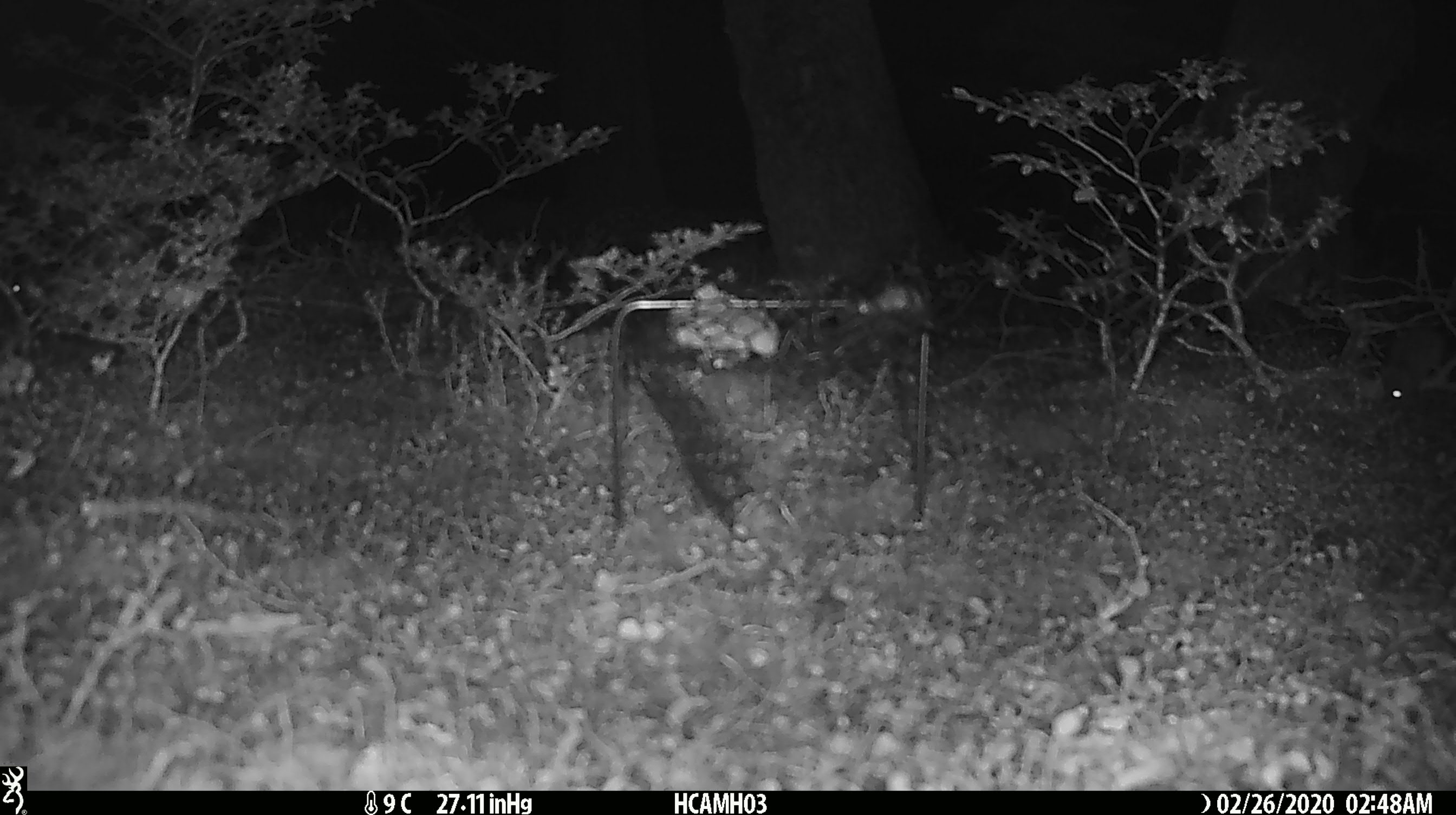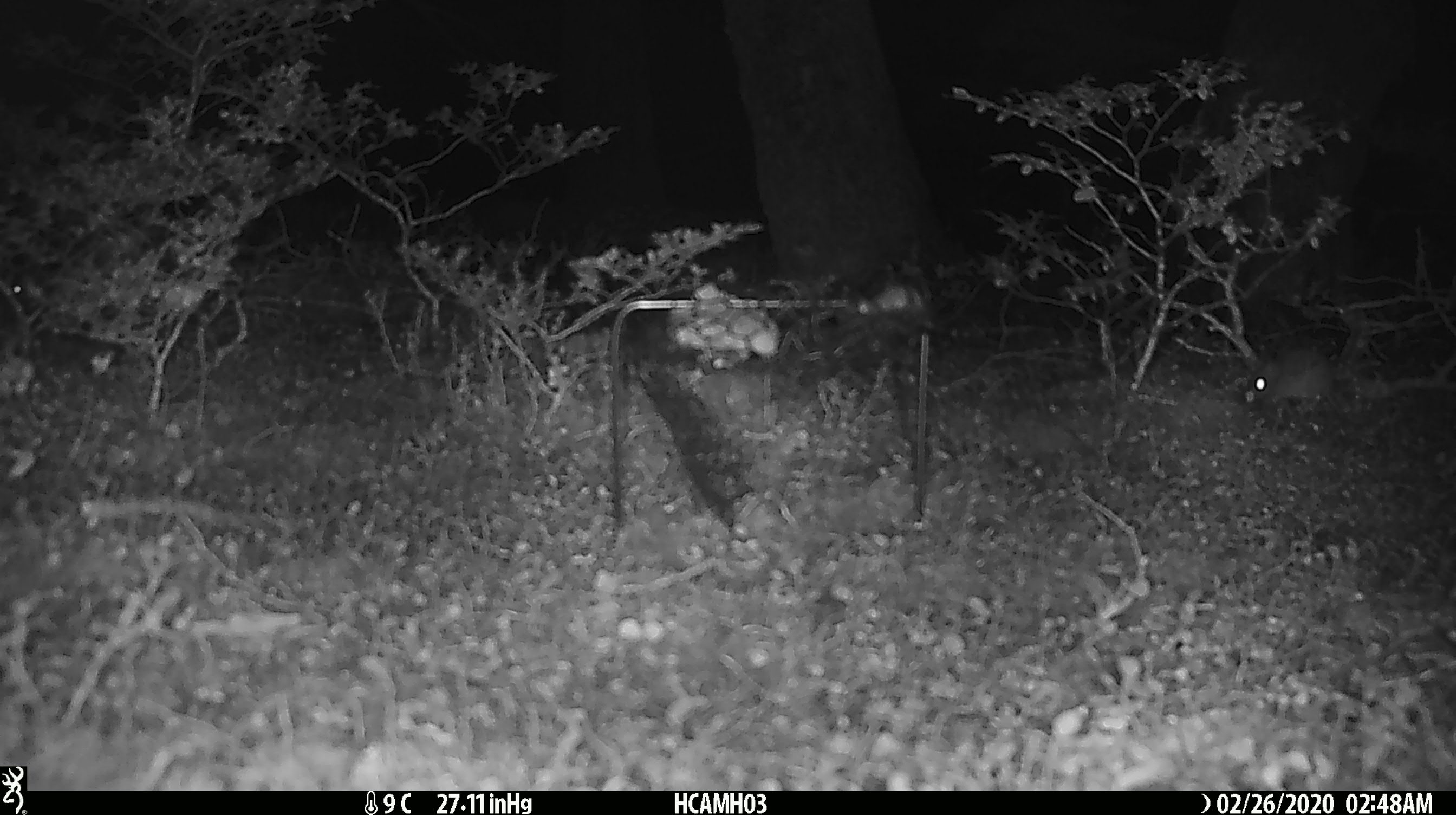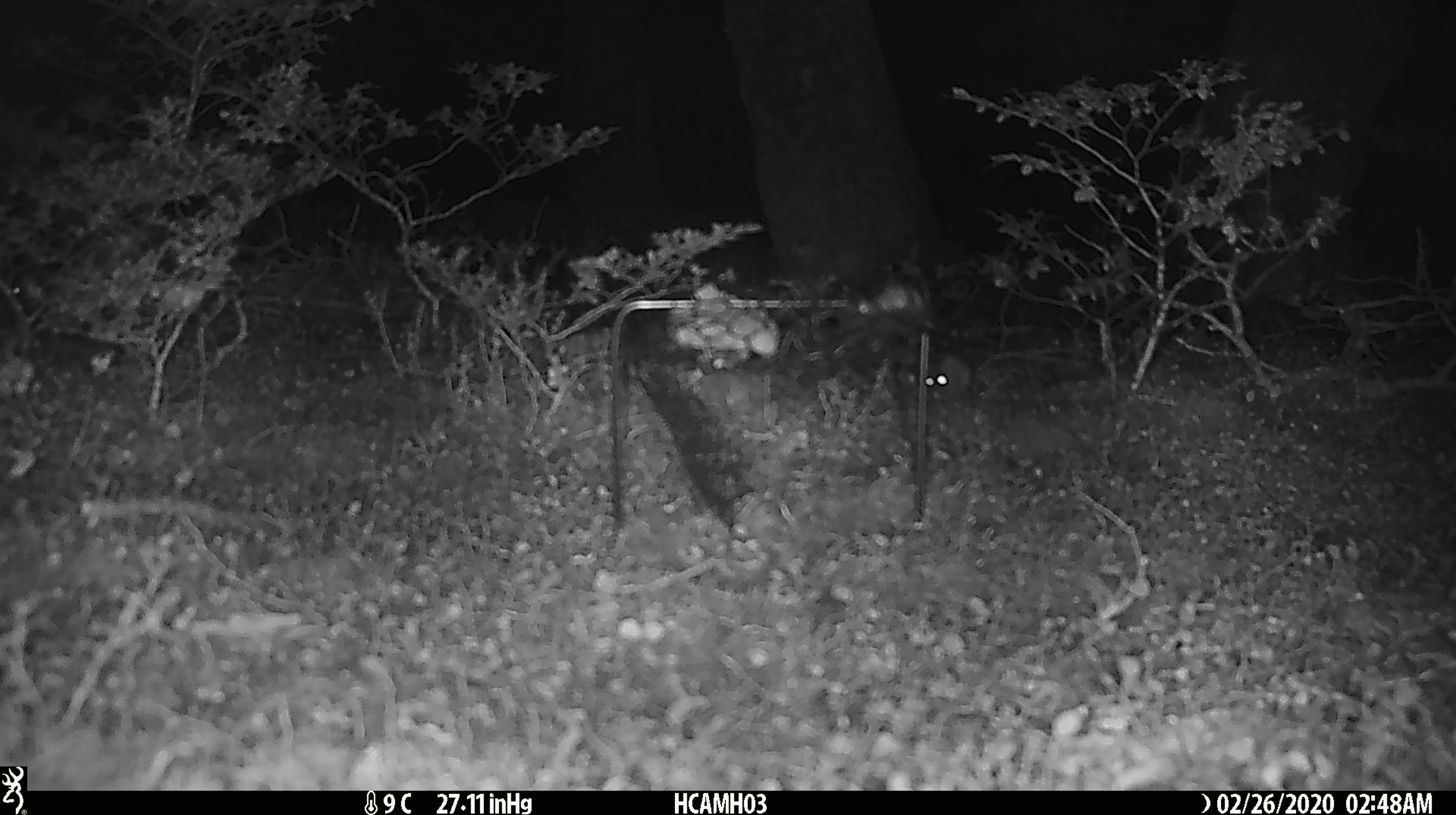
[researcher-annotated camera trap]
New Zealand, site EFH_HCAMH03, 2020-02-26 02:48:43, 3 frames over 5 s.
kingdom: Animalia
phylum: Chordata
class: Mammalia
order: Rodentia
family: Muridae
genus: Mus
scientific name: Mus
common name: mouse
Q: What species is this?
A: Mouse (Mus).